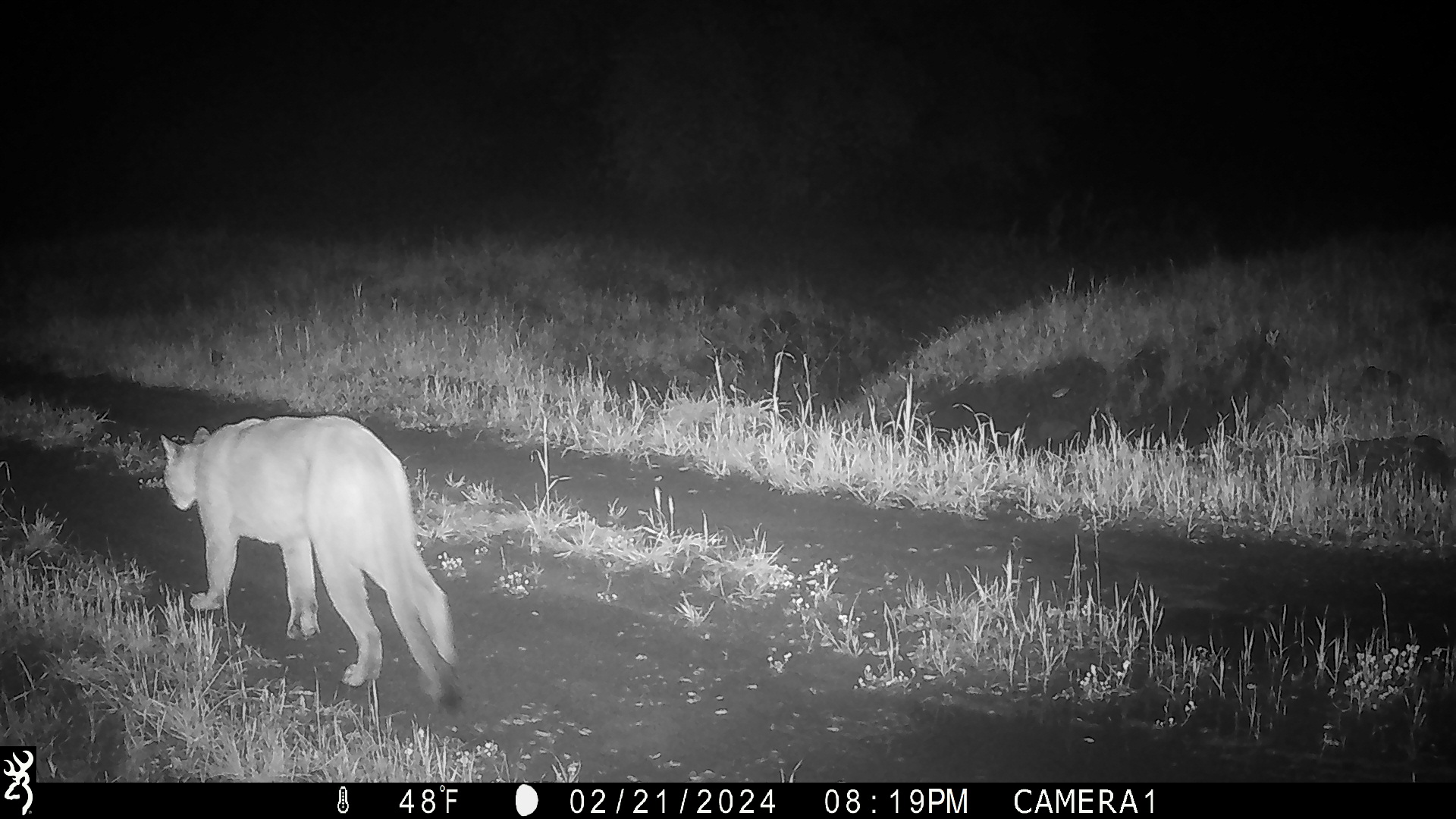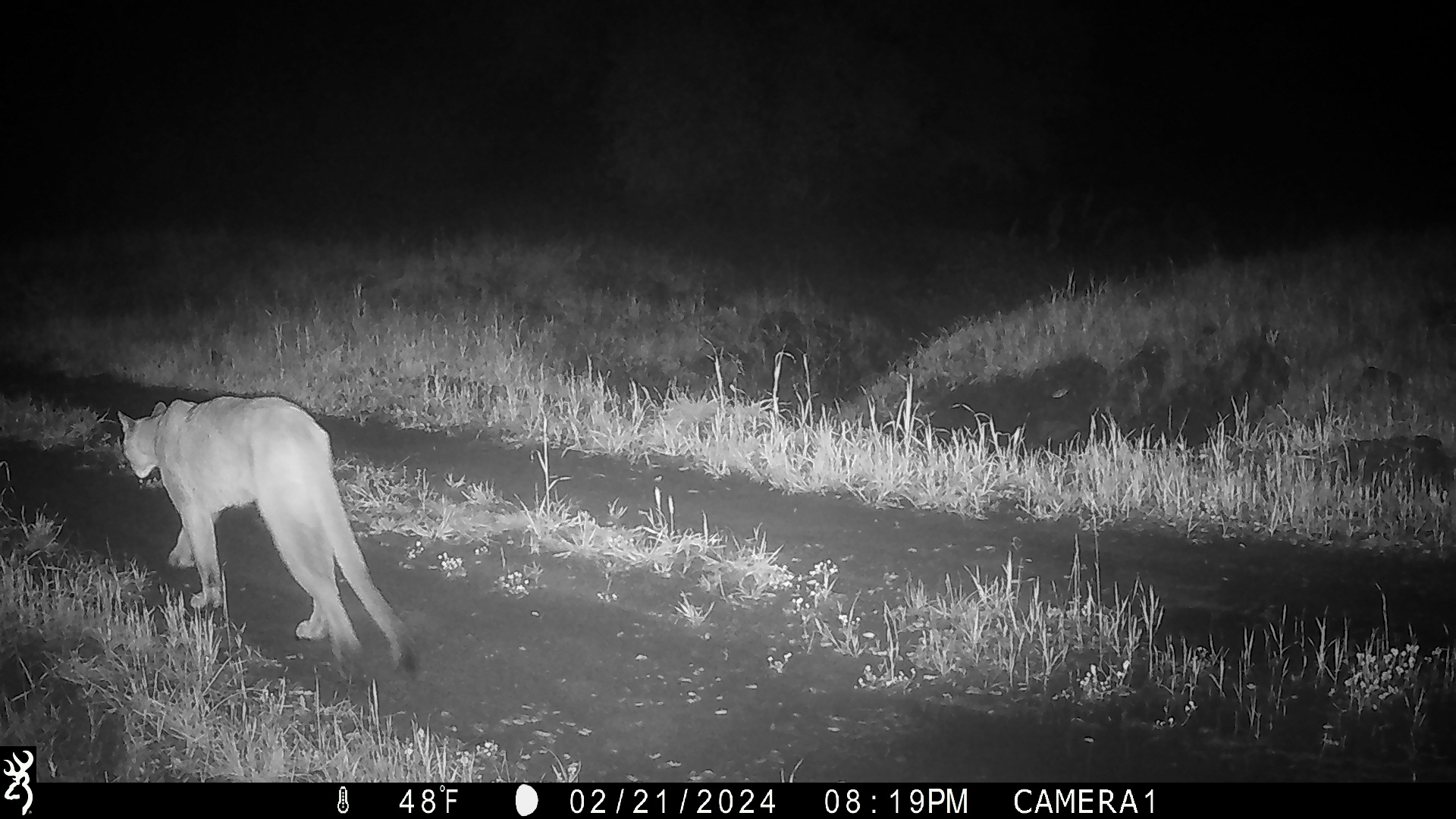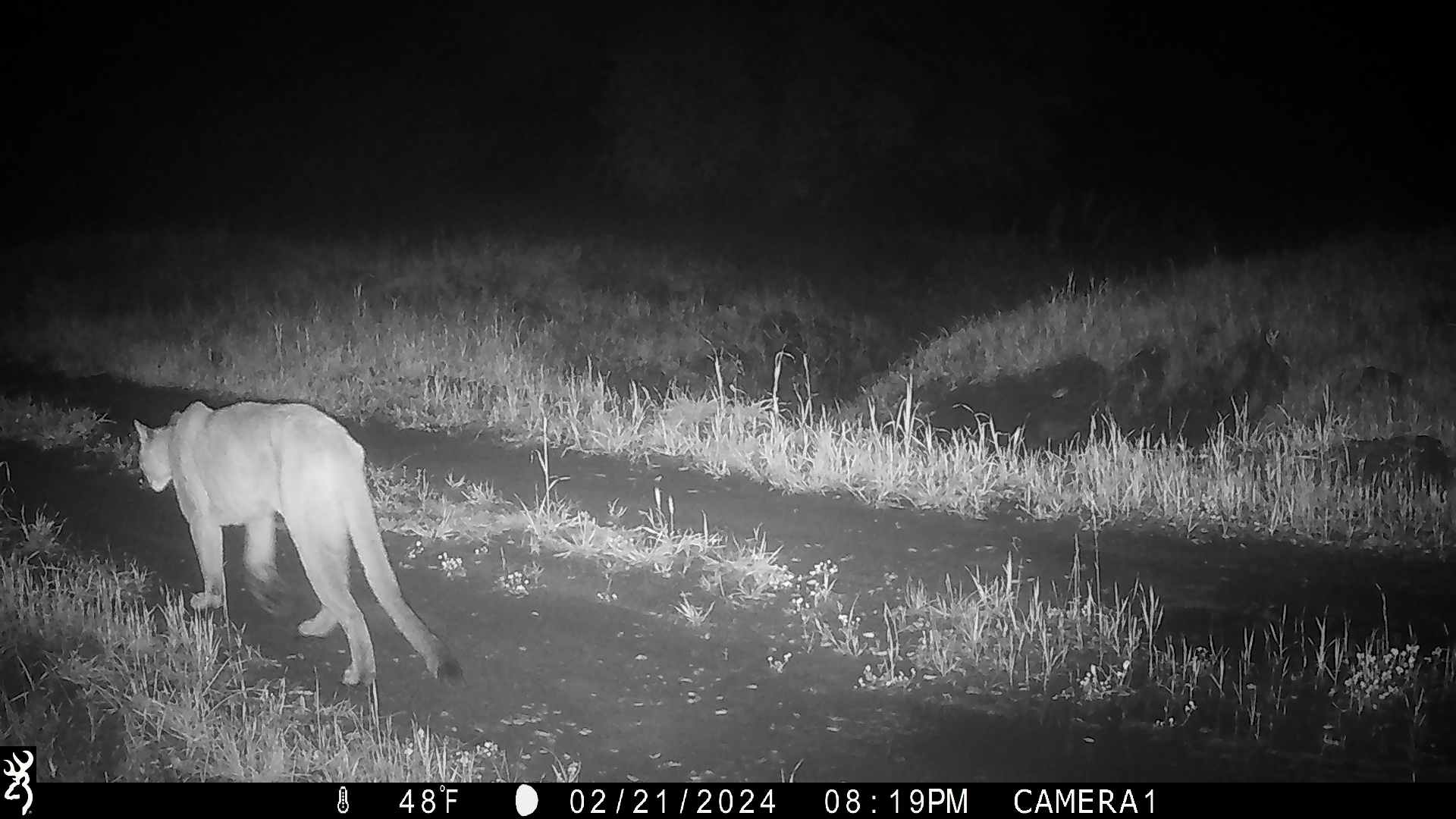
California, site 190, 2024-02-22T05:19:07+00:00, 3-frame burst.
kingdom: Animalia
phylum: Chordata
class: Mammalia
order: Carnivora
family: Felidae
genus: Puma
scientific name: Puma concolor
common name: puma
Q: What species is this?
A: Puma (Puma concolor).